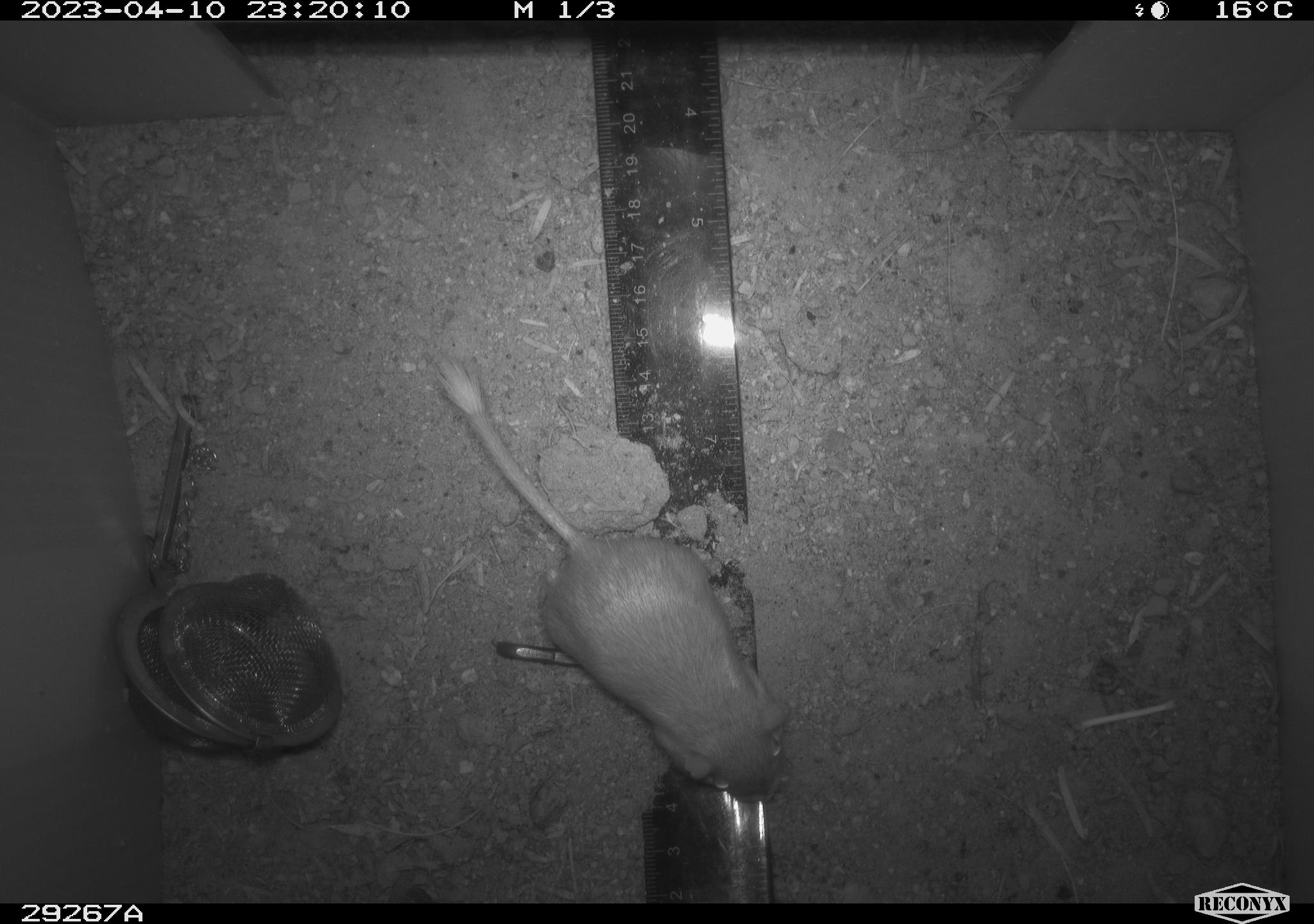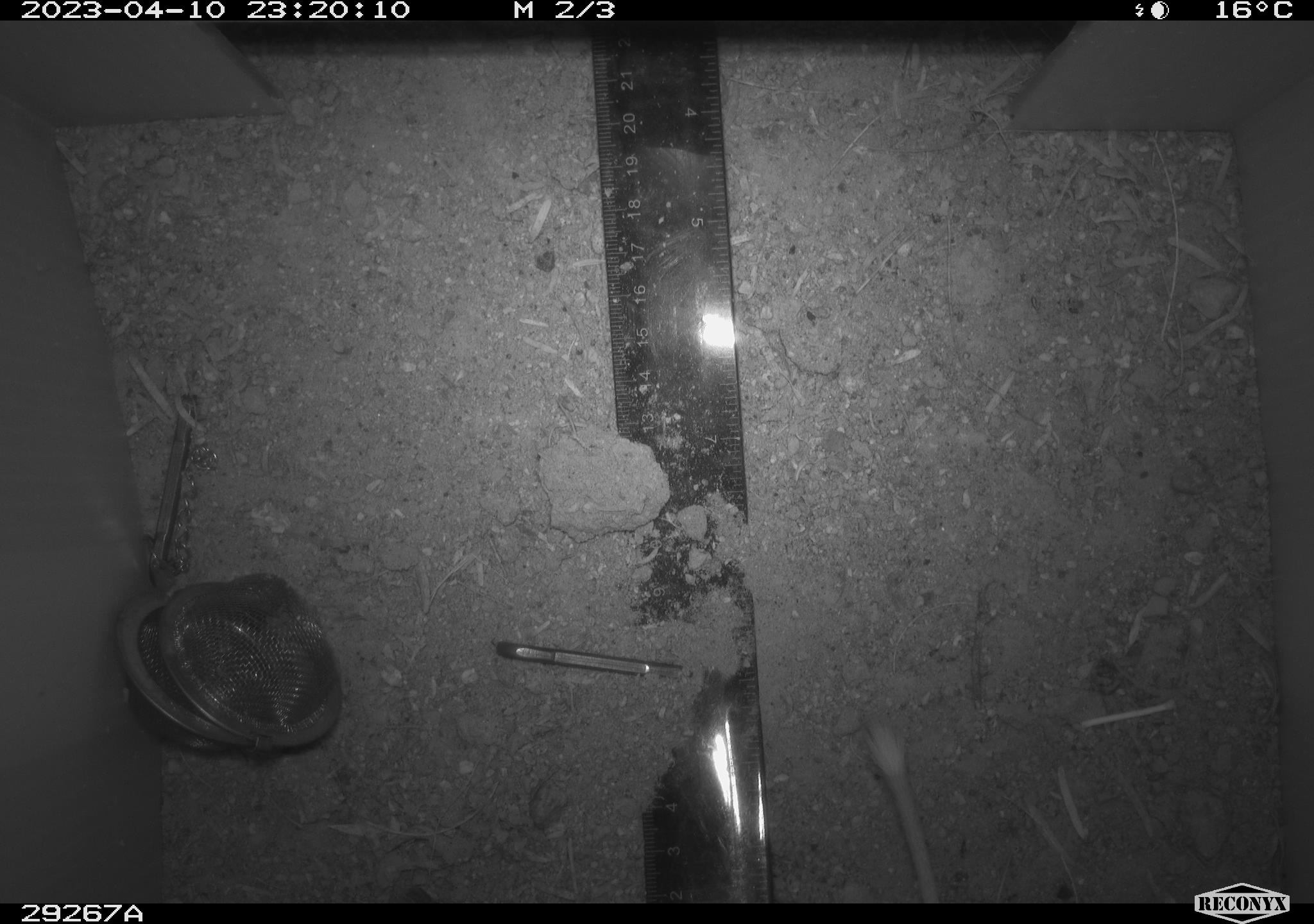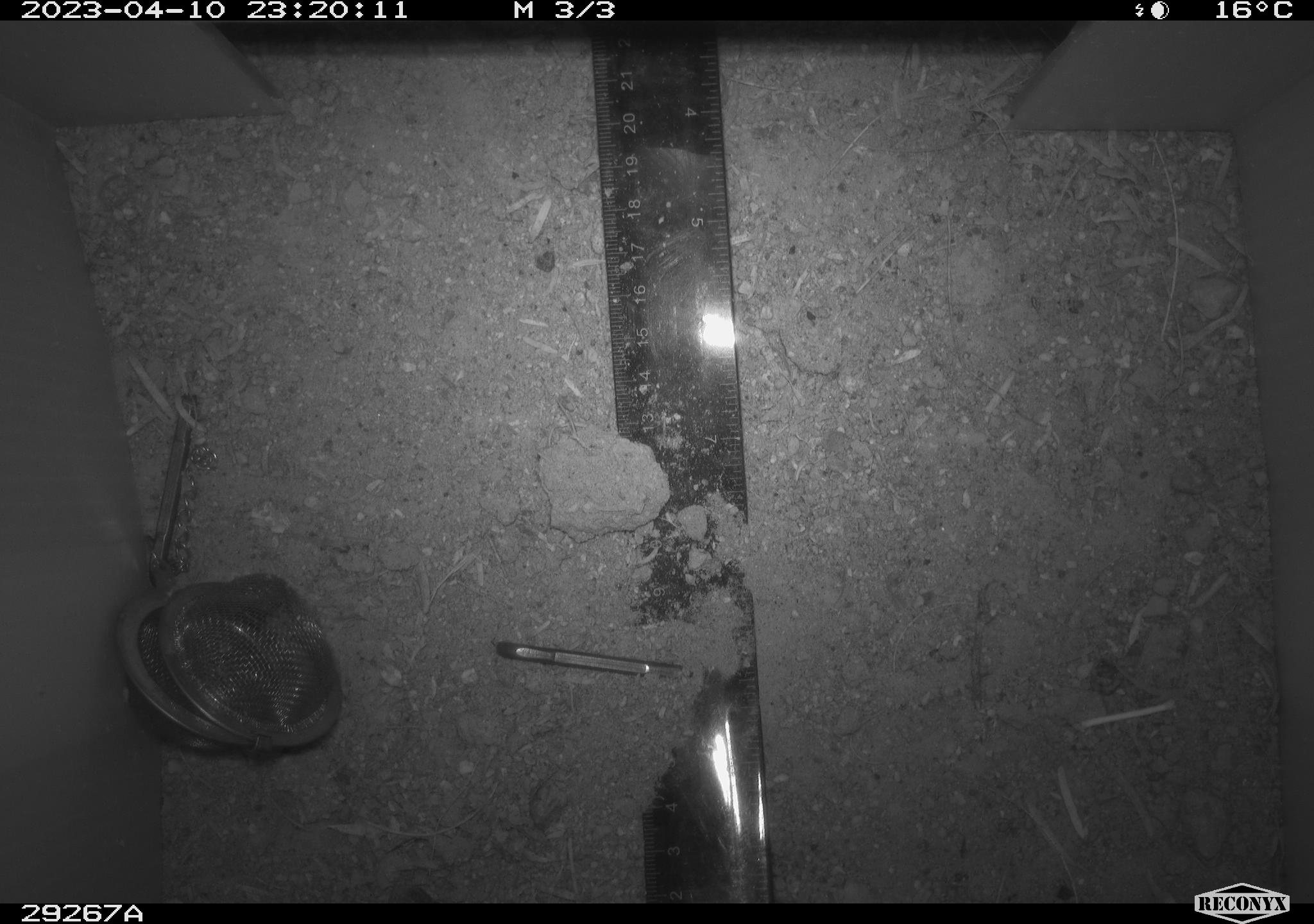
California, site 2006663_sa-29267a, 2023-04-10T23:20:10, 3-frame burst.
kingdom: Animalia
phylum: Chordata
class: Mammalia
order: Rodentia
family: Heteromyidae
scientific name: Heteromyidae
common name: kangaroo rats and pocket mice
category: heteromyidae family